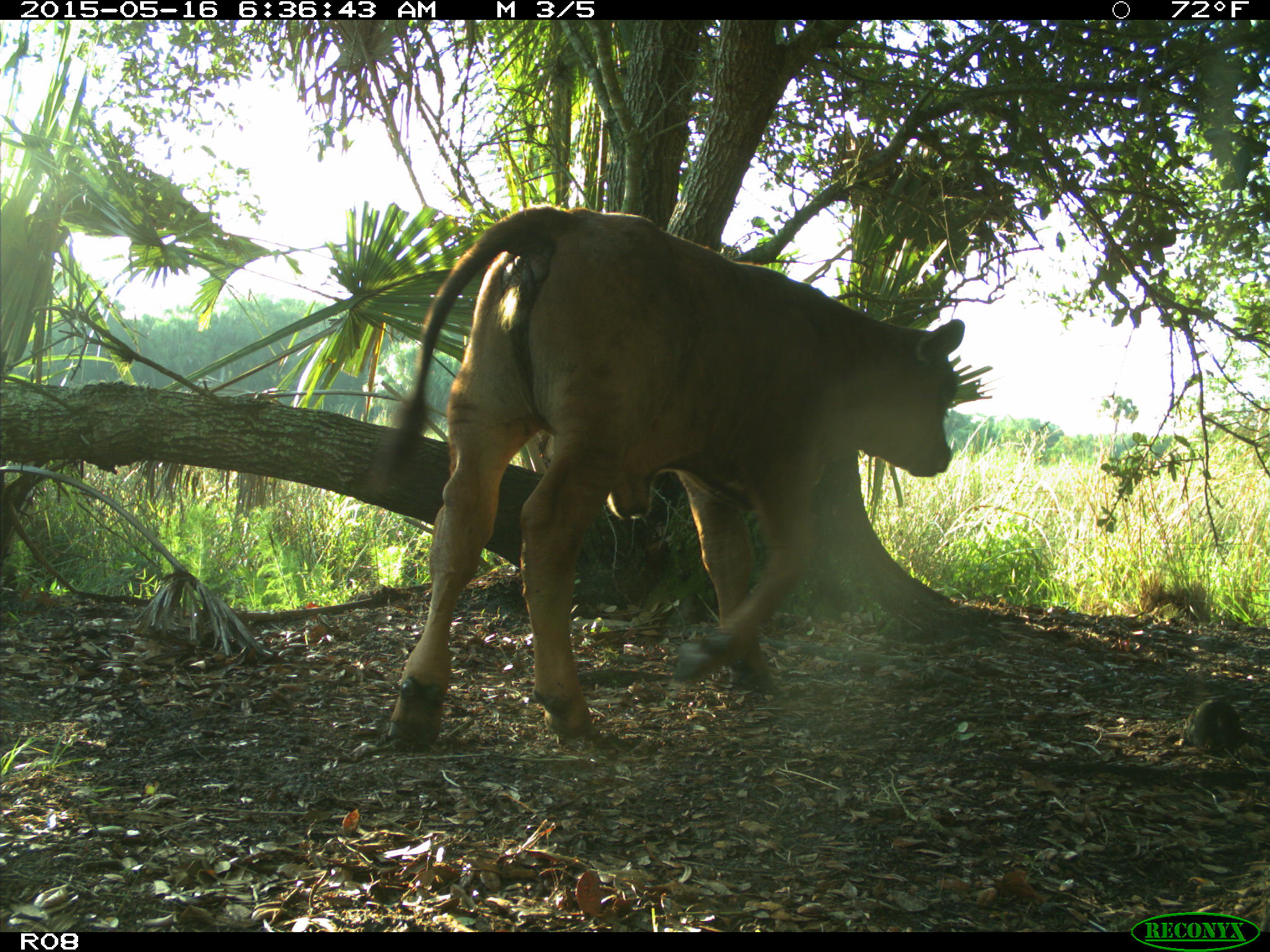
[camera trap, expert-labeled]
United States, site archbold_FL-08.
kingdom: Animalia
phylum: Chordata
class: Mammalia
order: Artiodactyla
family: Bovidae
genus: Bos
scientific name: Bos taurus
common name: domestic cow